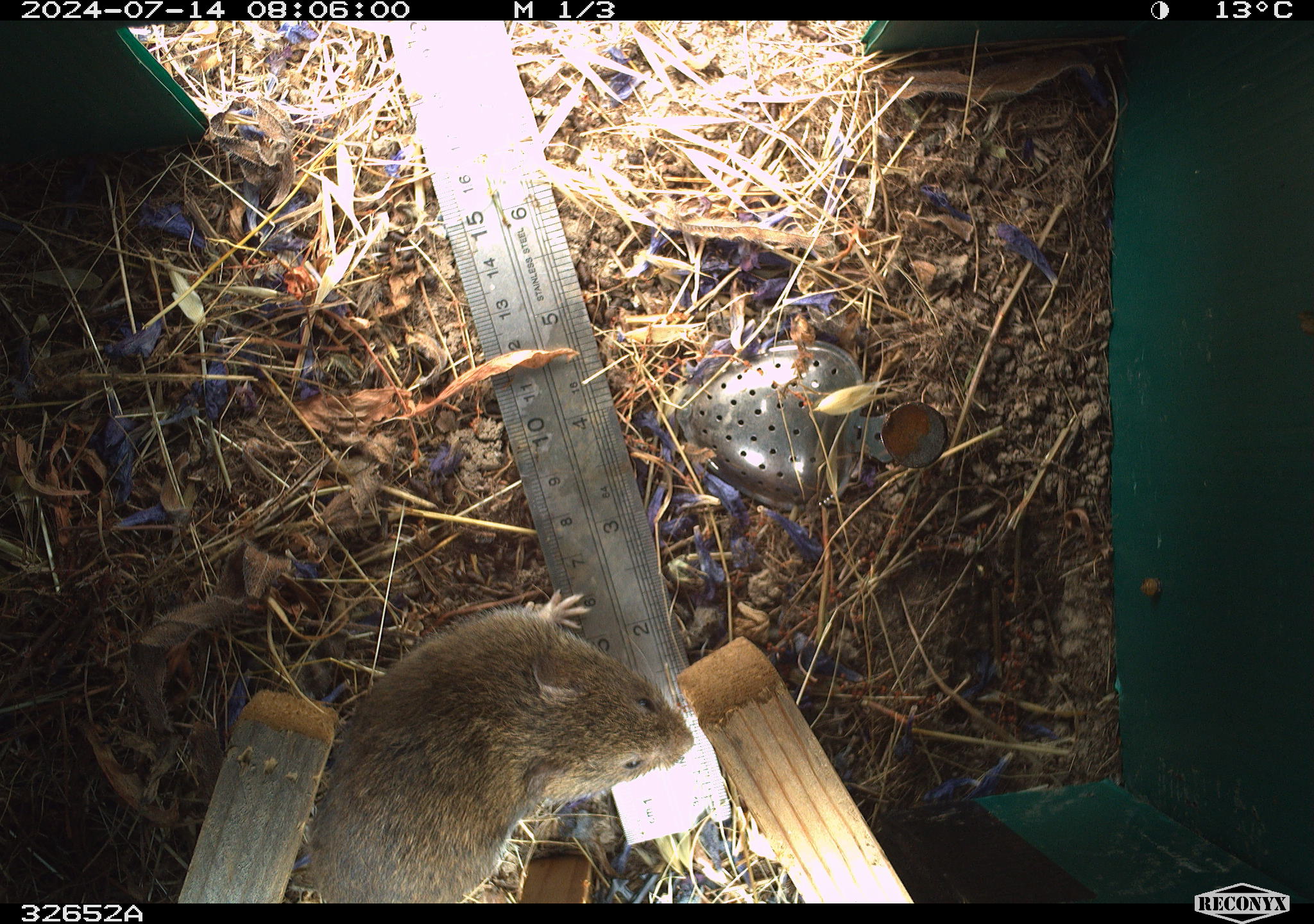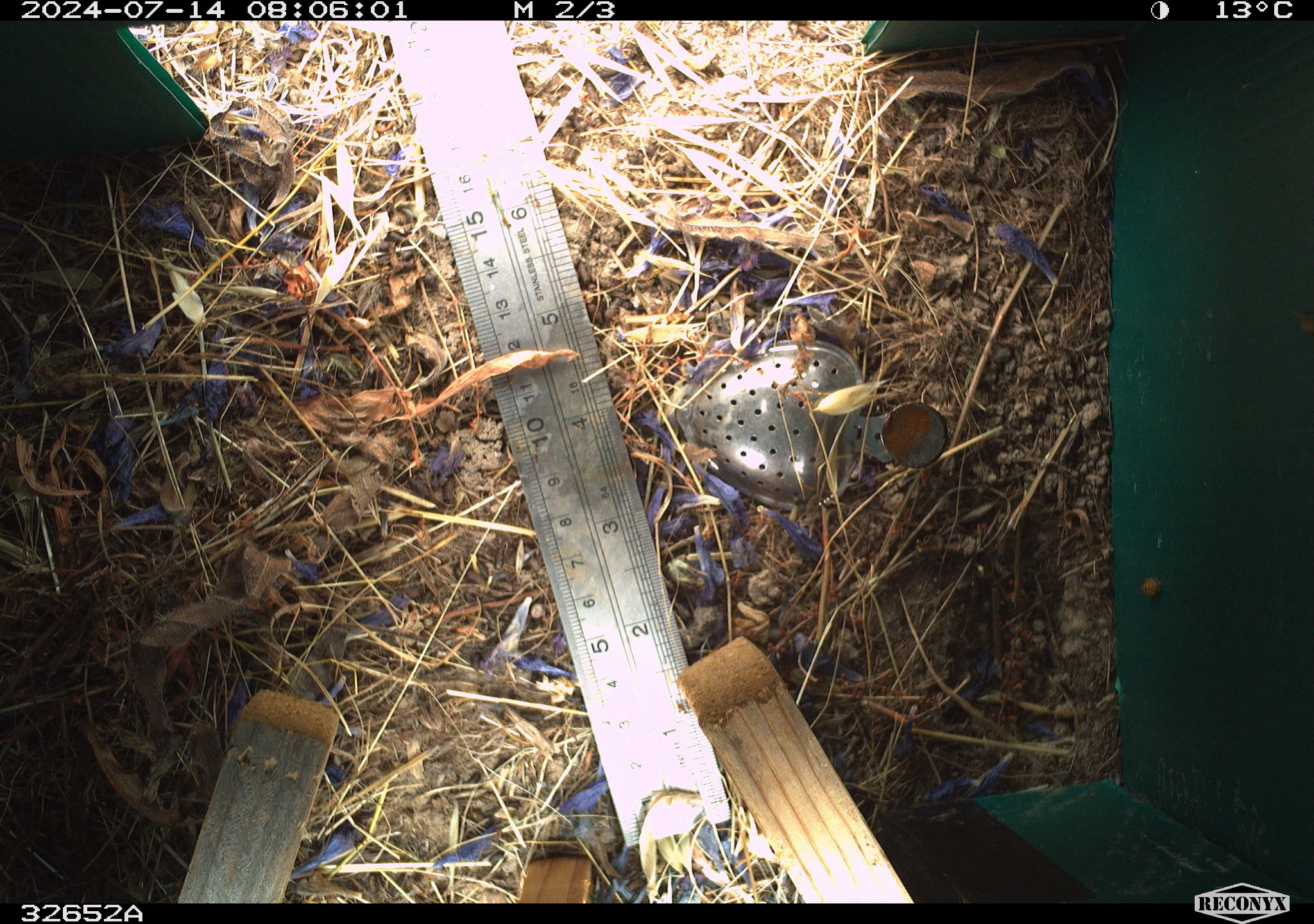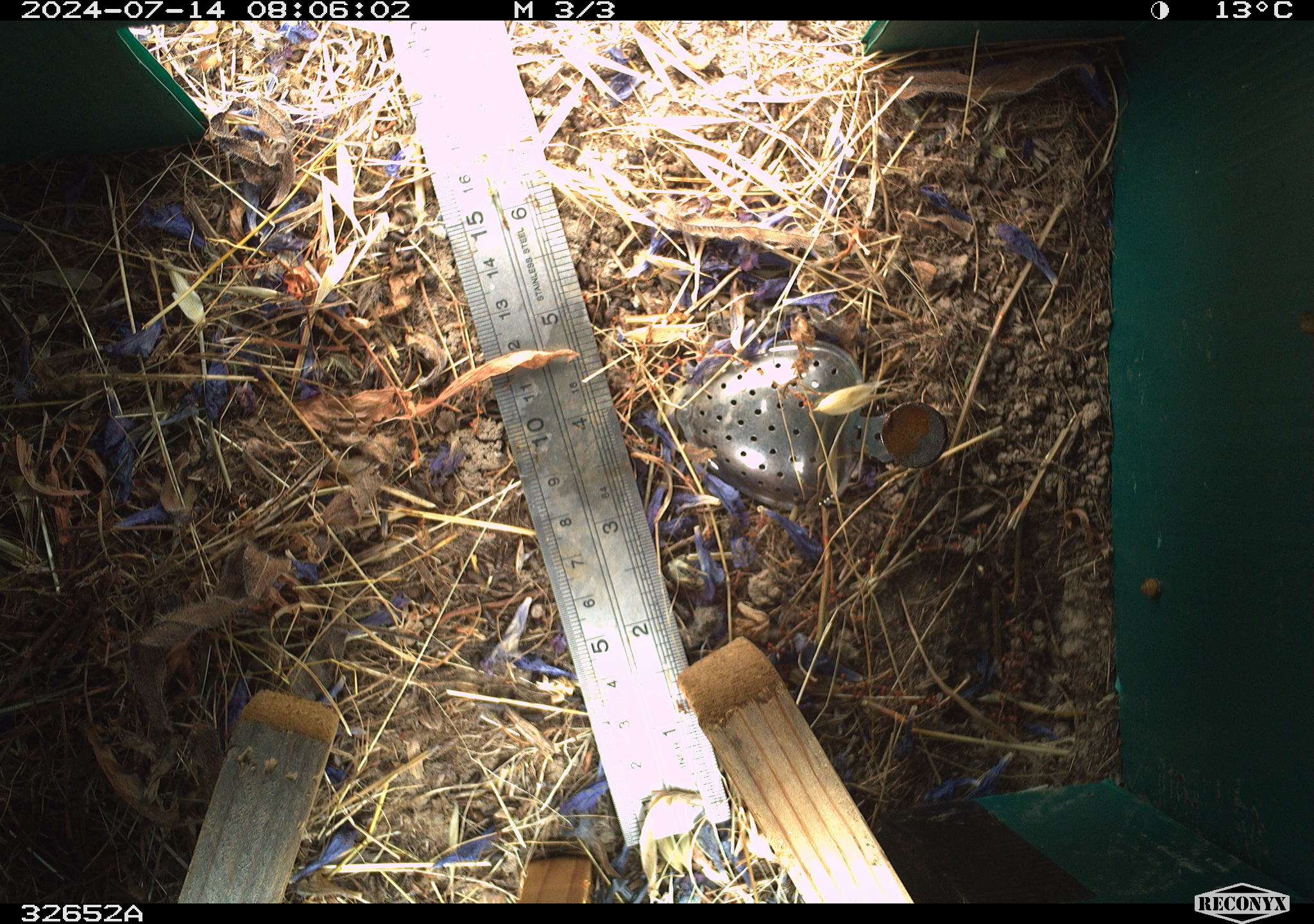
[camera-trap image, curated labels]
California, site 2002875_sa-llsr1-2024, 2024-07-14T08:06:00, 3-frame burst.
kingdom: Animalia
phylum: Chordata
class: Mammalia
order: Rodentia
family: Cricetidae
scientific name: Arvicolinae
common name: voles, lemmings, and muskrats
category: arvicolinae subfamily